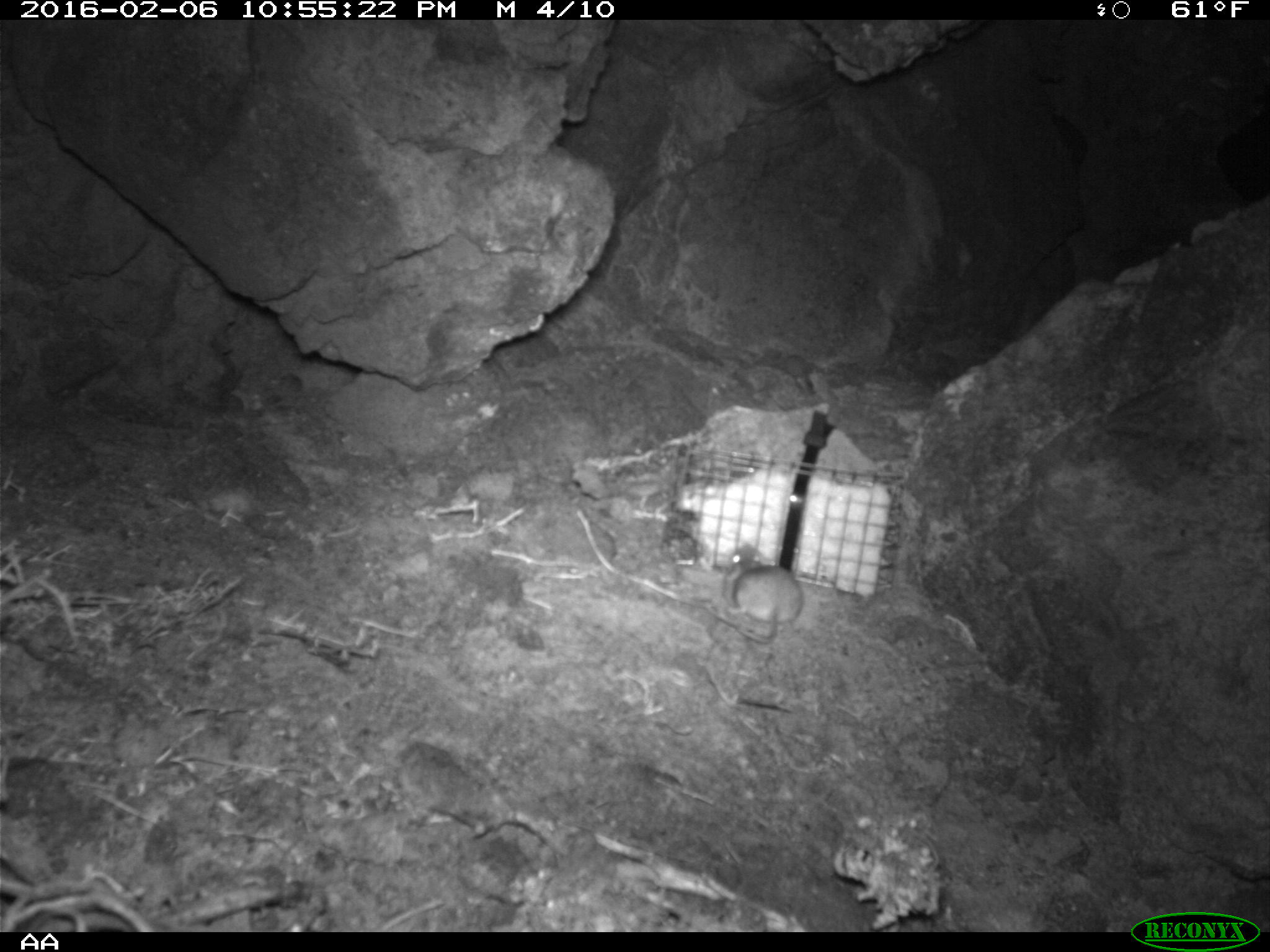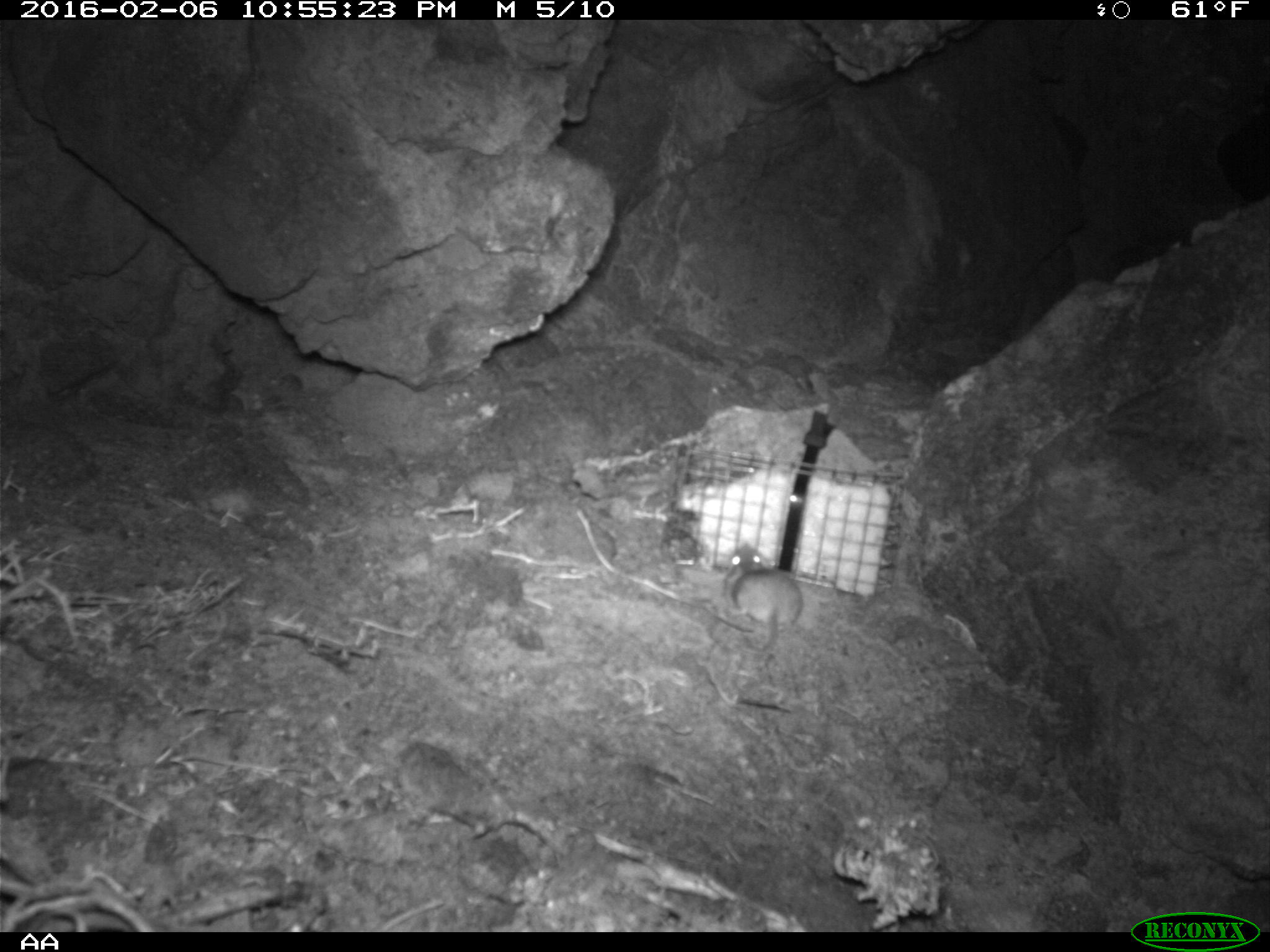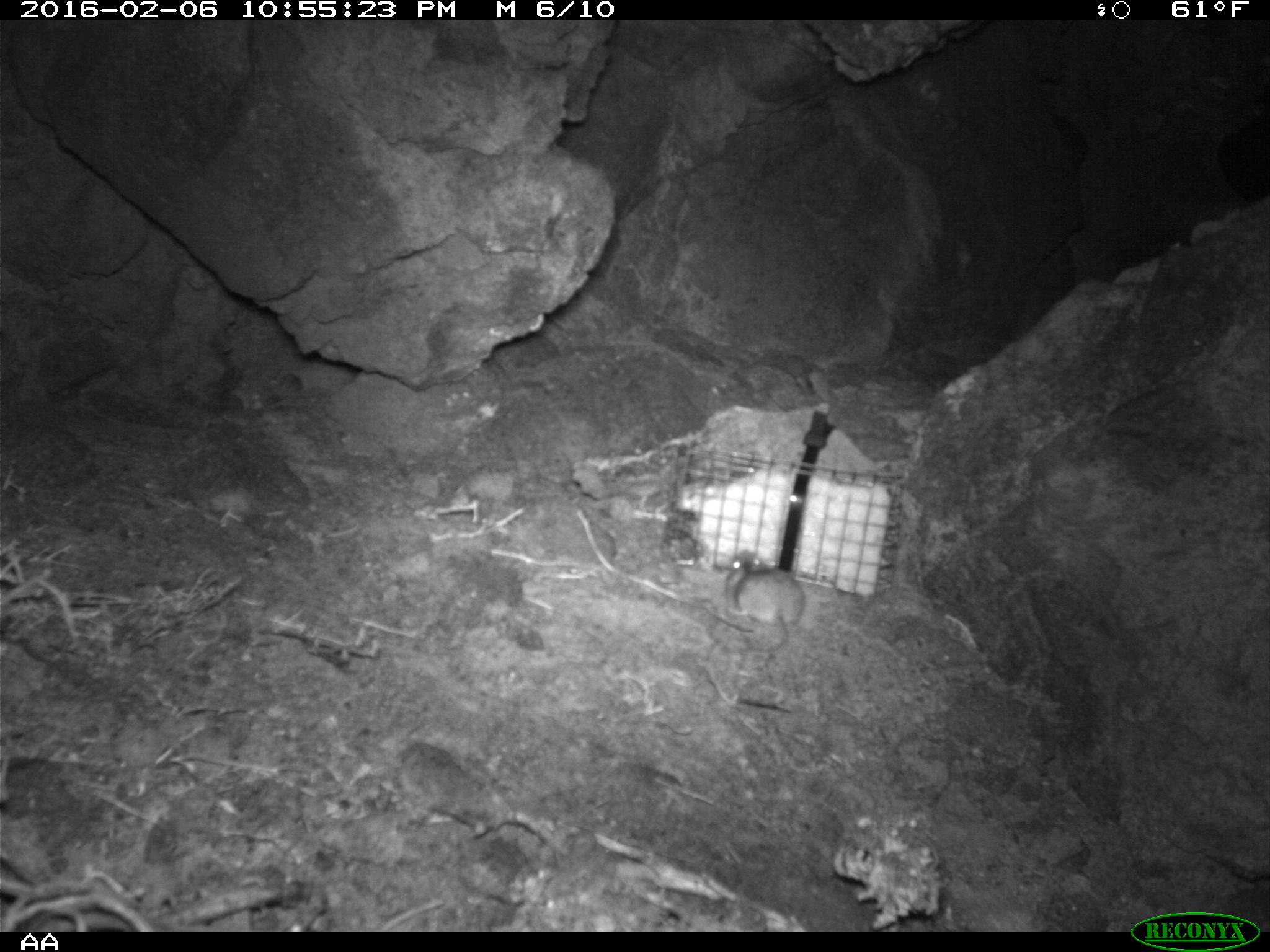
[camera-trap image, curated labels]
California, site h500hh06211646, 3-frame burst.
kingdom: Animalia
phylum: Chordata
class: Mammalia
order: Rodentia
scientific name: Rodentia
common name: rodent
Rodent (Rodentia).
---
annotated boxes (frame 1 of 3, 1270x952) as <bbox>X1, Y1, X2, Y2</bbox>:
rodent: <bbox>723, 543, 804, 643</bbox>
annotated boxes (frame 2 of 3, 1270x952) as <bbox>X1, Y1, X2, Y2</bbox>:
rodent: <bbox>724, 543, 803, 653</bbox>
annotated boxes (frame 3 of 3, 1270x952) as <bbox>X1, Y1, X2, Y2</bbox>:
rodent: <bbox>722, 545, 806, 657</bbox>